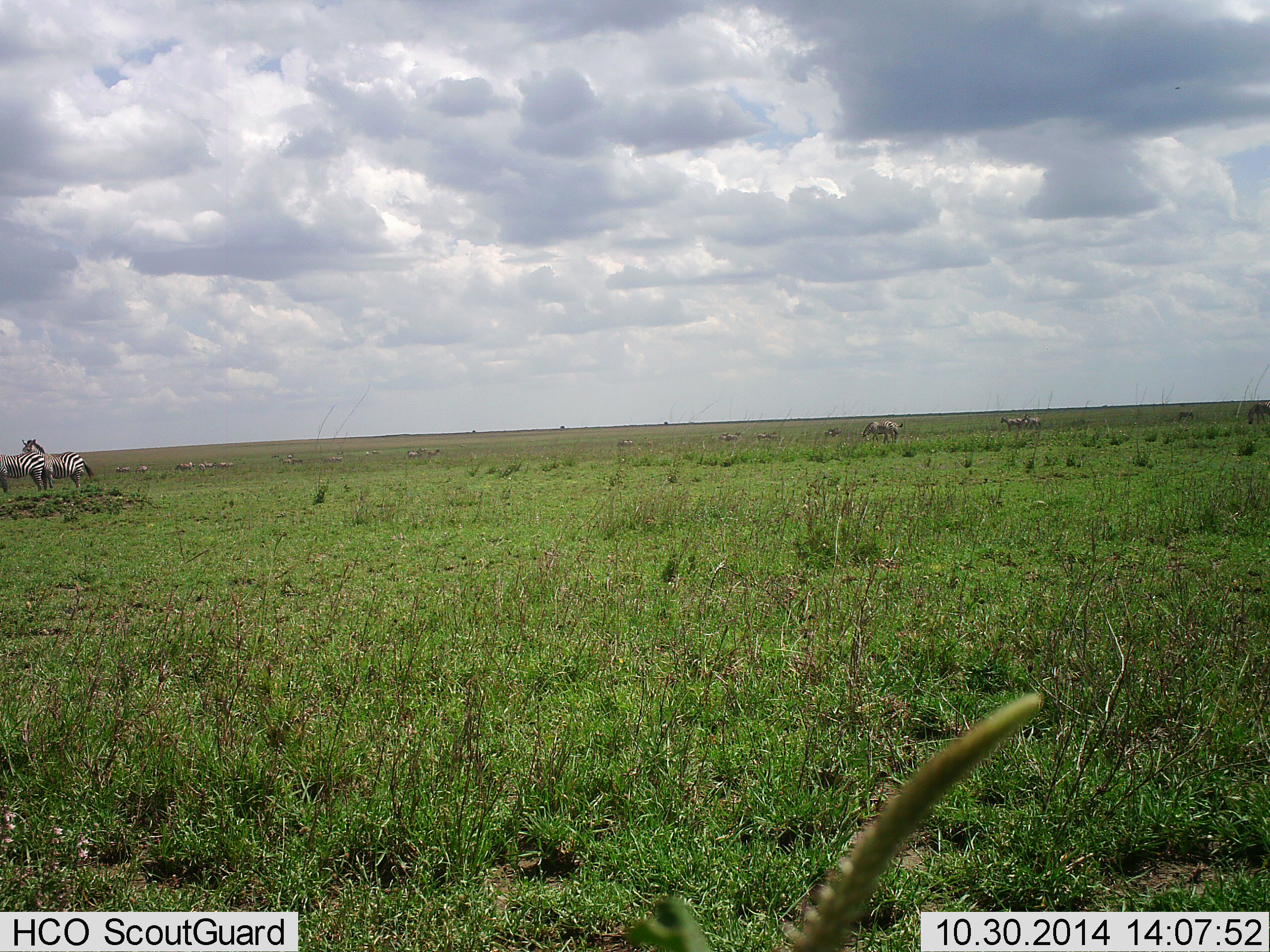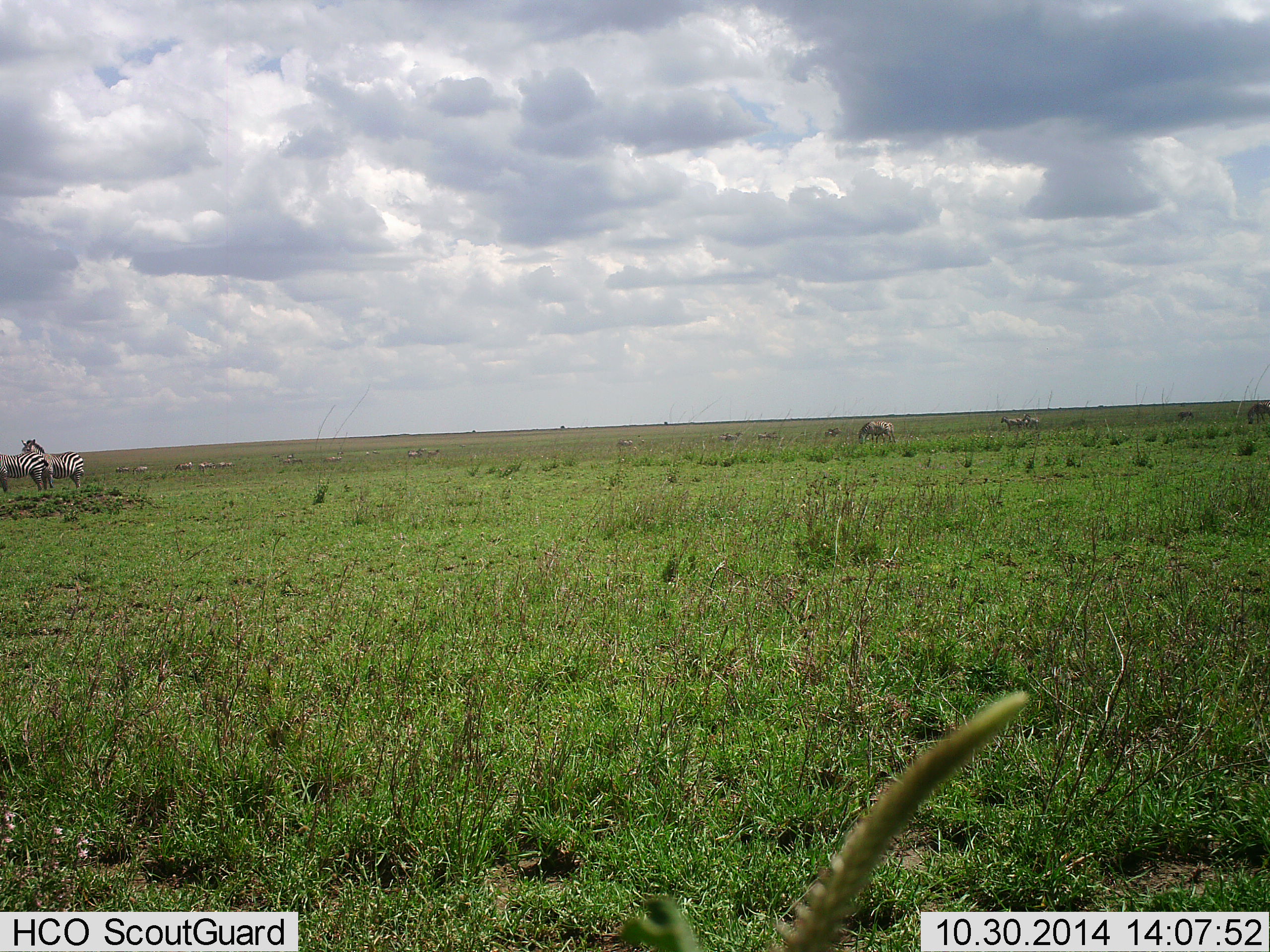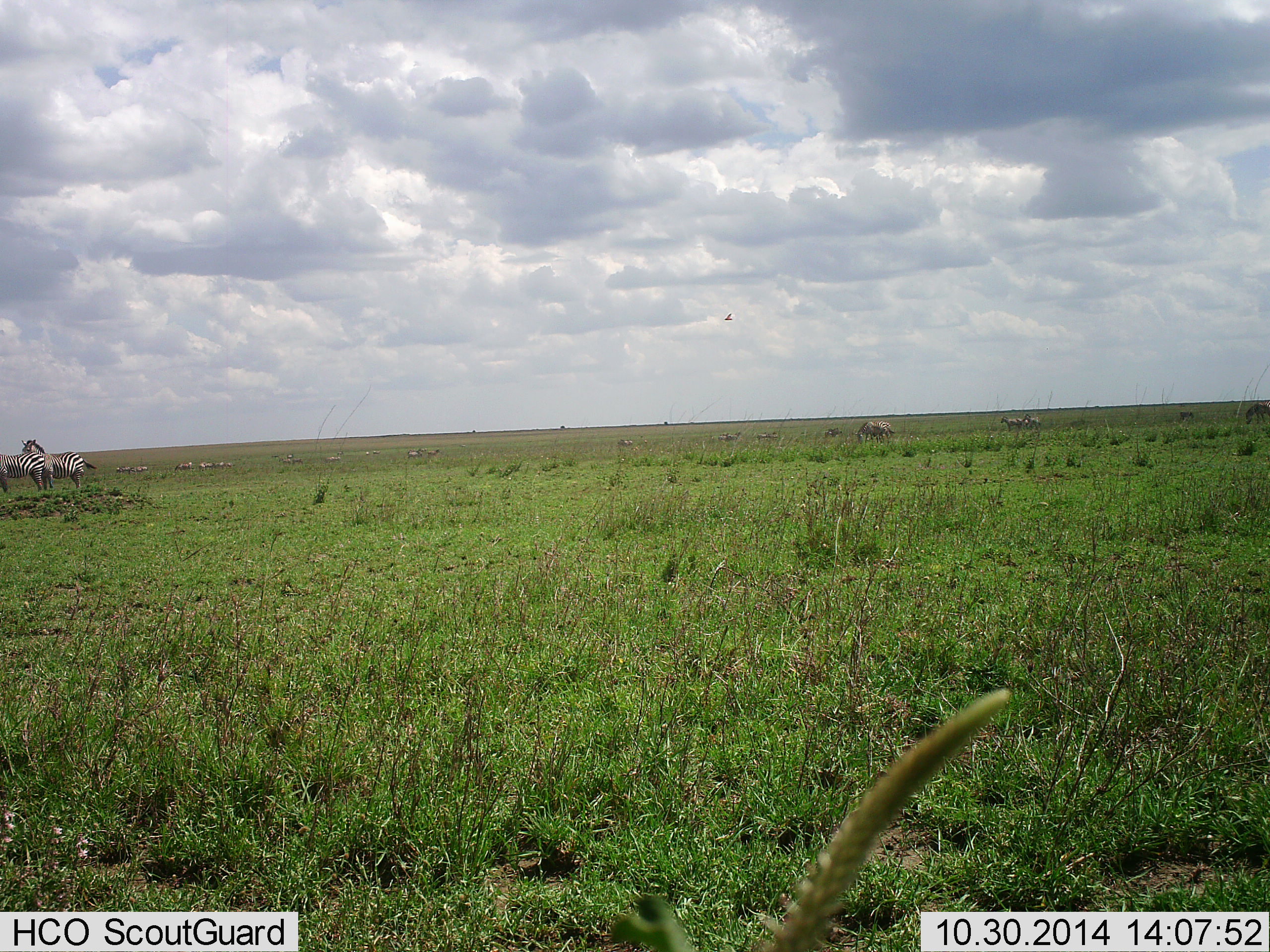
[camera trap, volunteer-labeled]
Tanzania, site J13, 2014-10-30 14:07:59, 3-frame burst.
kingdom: Animalia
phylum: Chordata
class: Mammalia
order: Perissodactyla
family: Equidae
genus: Equus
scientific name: Equus quagga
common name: plains zebra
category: zebra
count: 4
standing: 87%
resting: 0%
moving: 7%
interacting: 0%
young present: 0%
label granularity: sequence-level